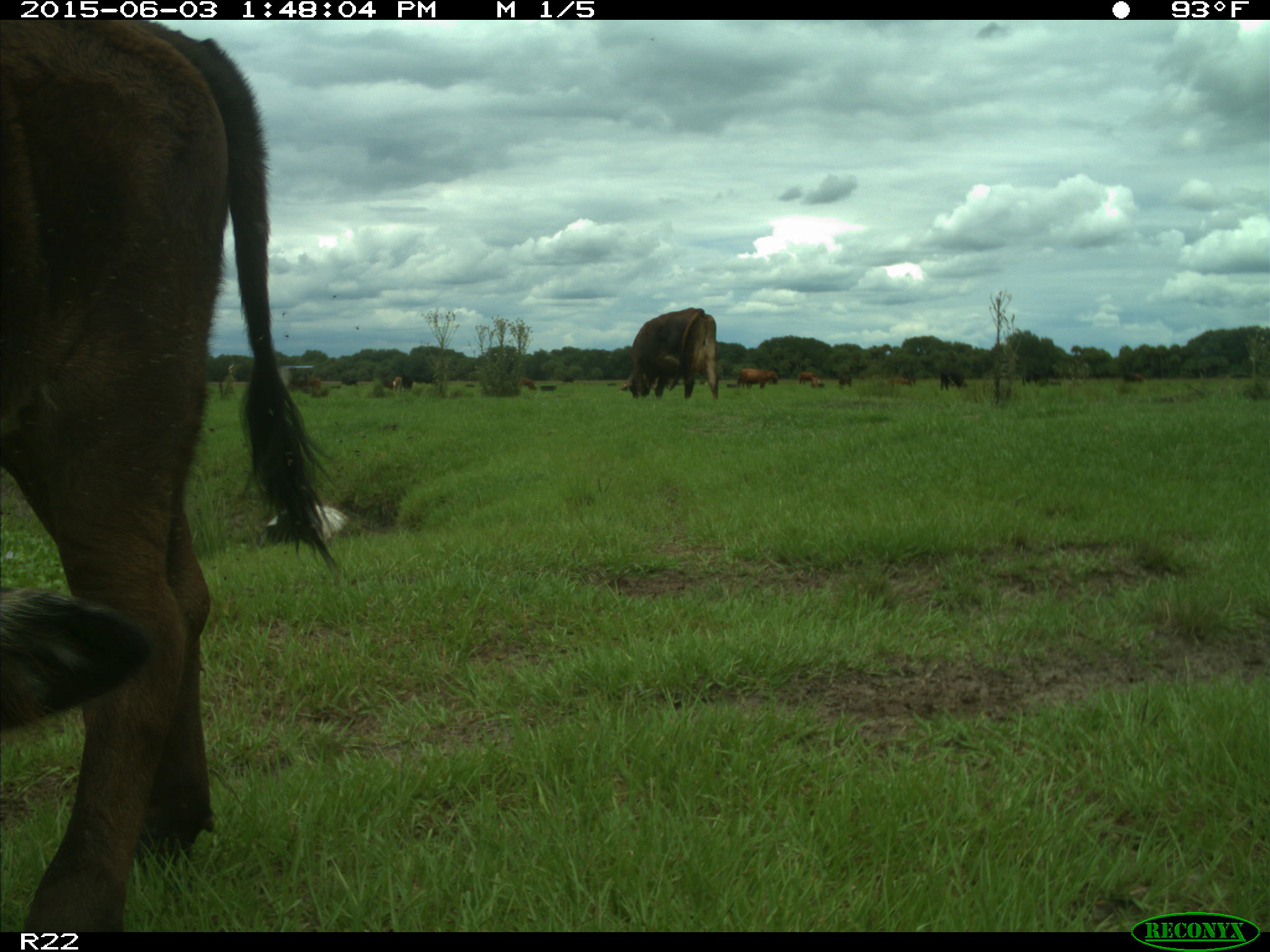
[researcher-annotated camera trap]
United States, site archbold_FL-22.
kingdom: Animalia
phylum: Chordata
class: Mammalia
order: Artiodactyla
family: Bovidae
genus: Bos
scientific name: Bos taurus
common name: domestic cow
Bos taurus (domestic cow).